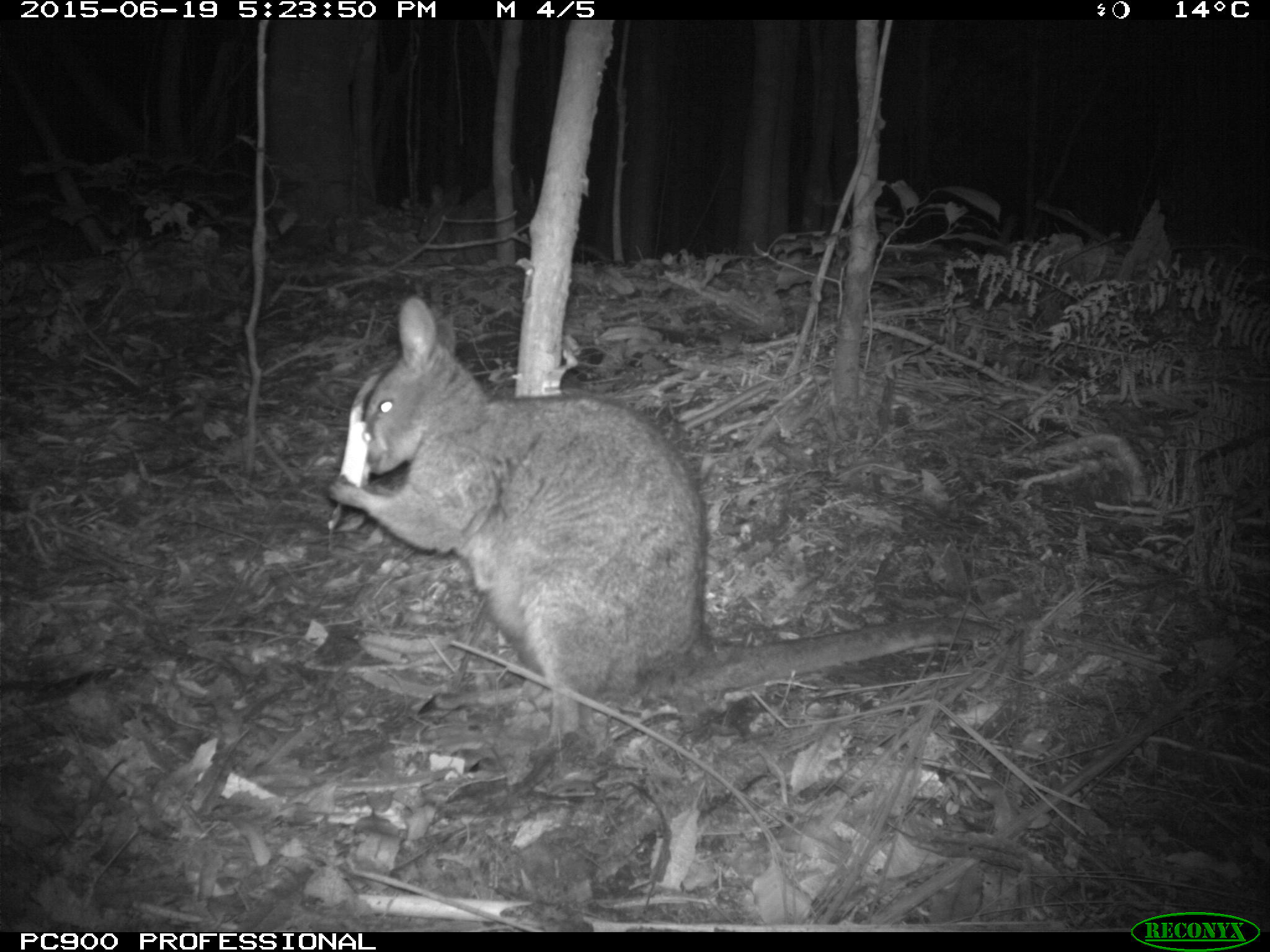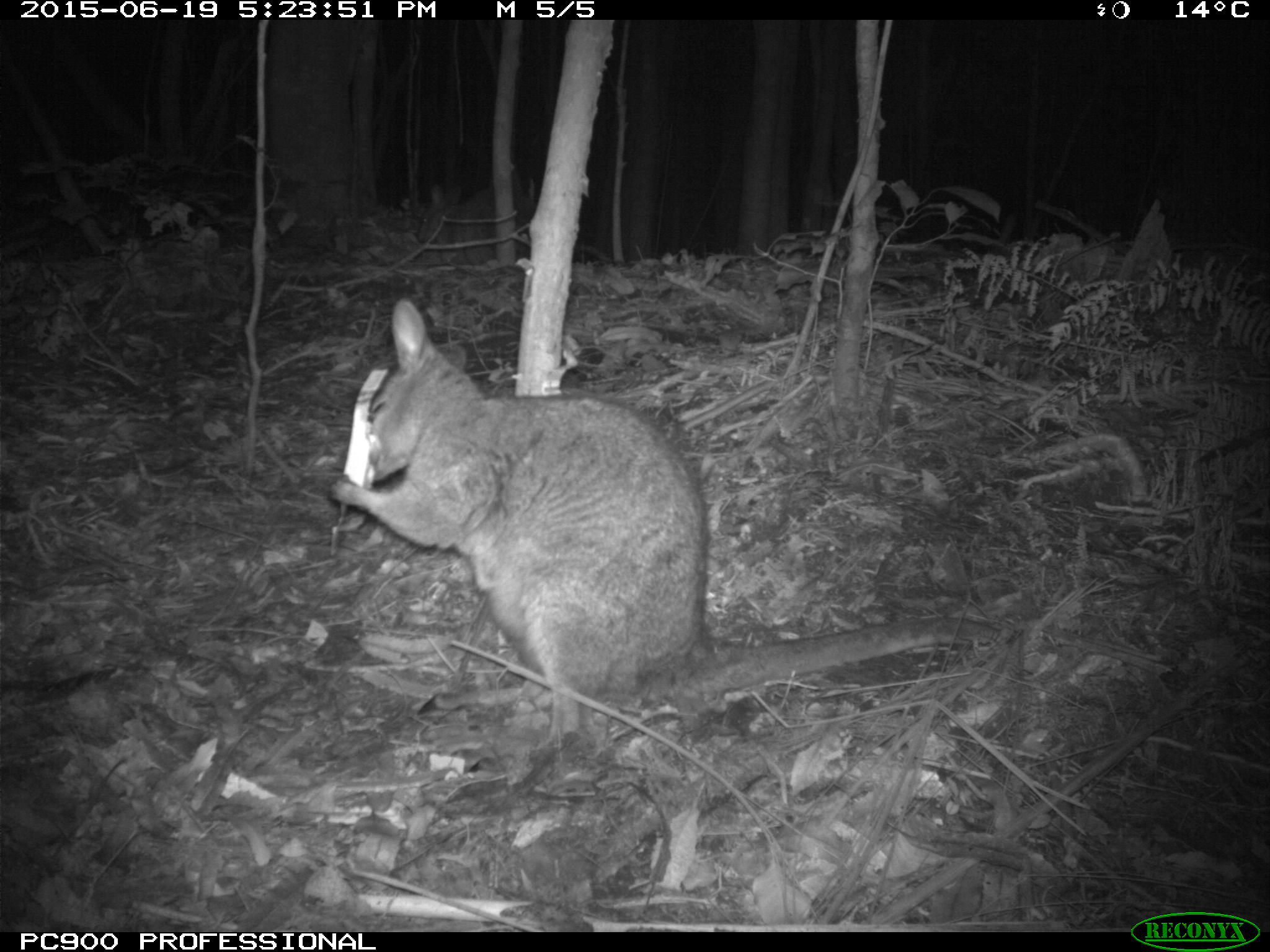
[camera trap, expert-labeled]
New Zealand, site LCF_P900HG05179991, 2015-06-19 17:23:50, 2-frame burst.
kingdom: Animalia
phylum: Chordata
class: Mammalia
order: Diprotodontia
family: Macropodidae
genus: Notamacropus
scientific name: Notamacropus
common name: wallaby